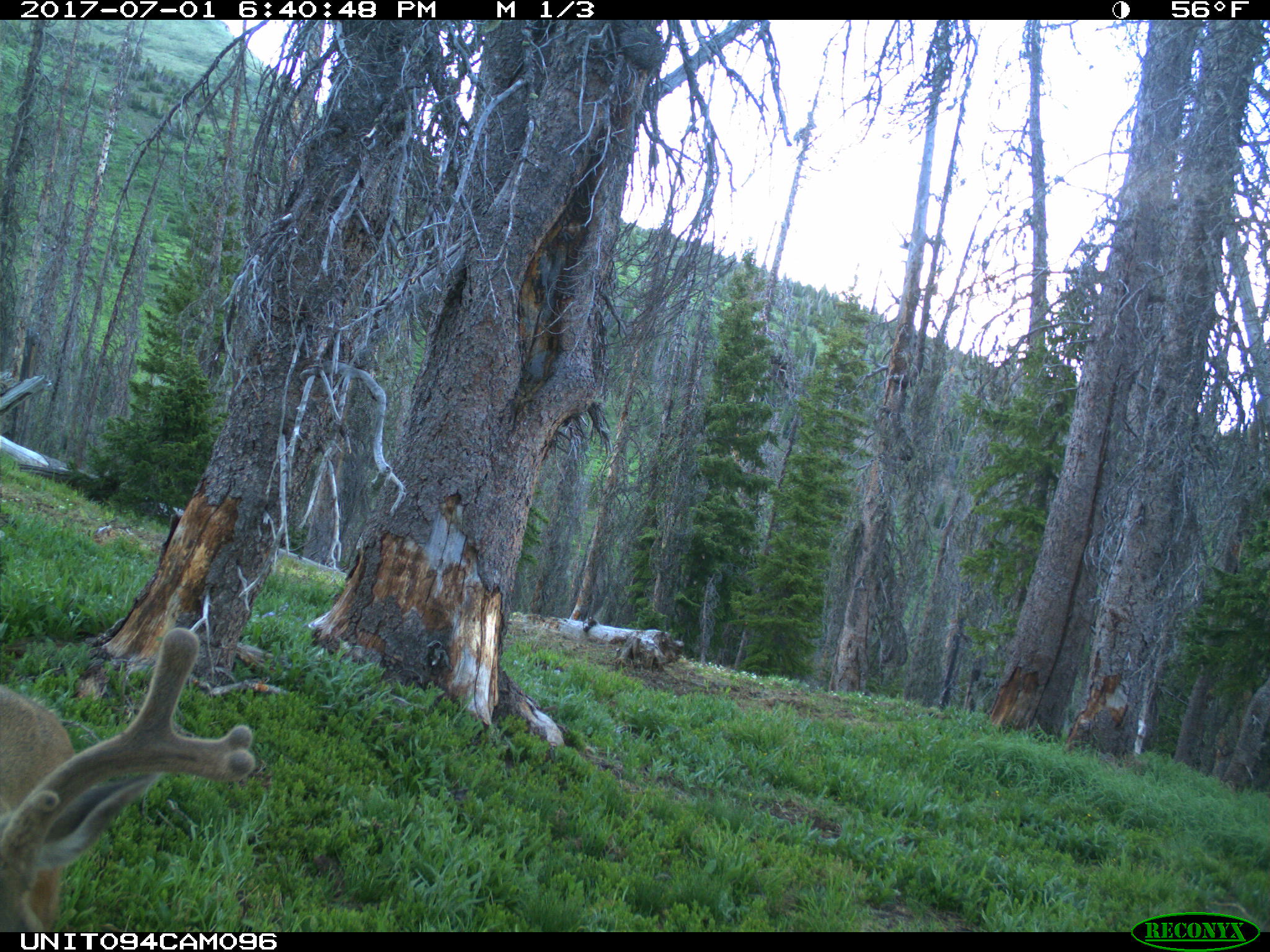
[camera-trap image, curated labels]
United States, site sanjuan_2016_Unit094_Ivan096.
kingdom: Animalia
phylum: Chordata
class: Mammalia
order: Artiodactyla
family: Cervidae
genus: Odocoileus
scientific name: Odocoileus hemionus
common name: mule deer